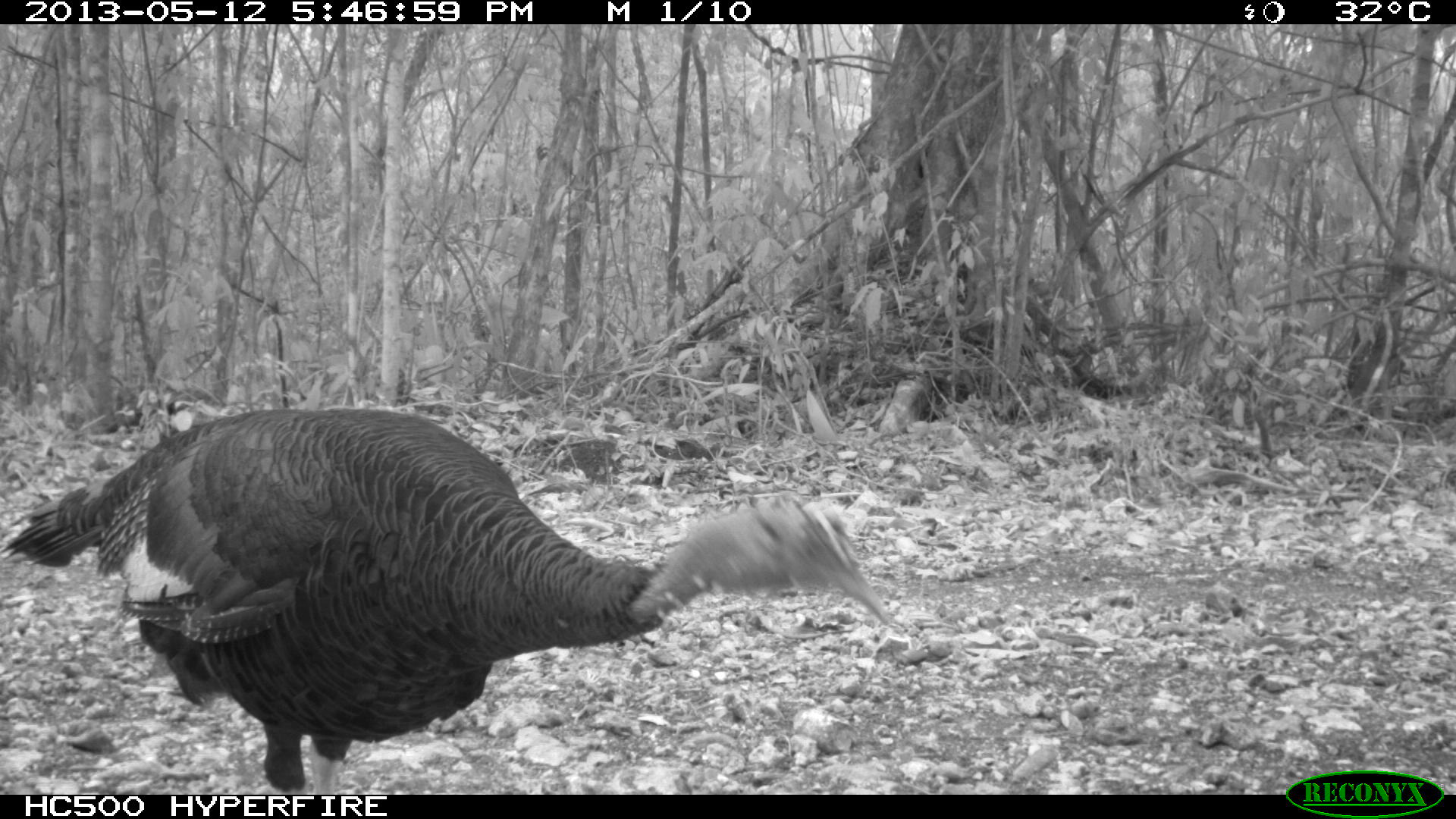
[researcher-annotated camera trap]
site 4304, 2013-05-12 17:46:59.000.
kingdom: Animalia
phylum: Chordata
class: Aves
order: Galliformes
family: Phasianidae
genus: Meleagris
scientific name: Meleagris ocellata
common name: ocellated turkey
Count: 1.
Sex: male.